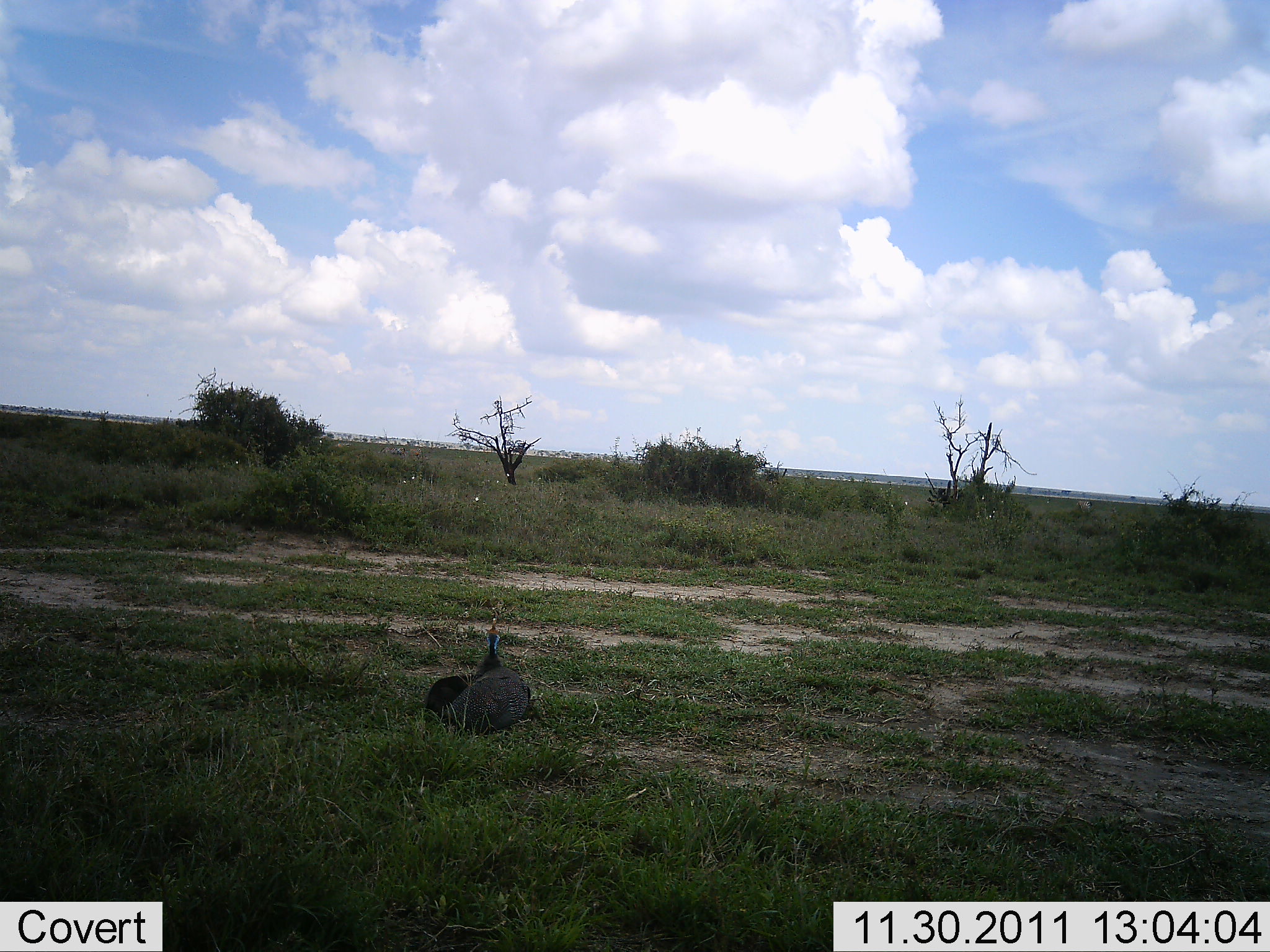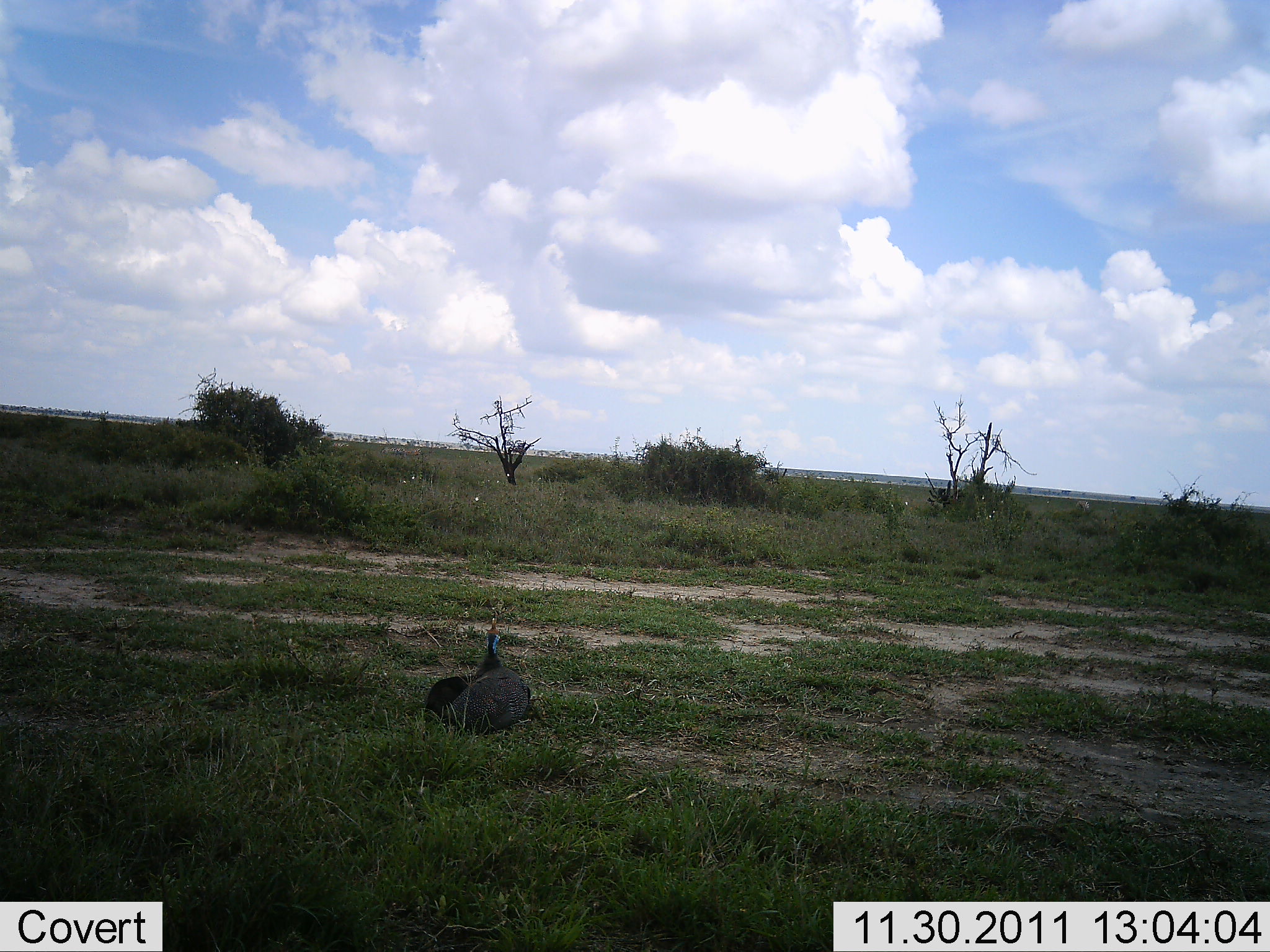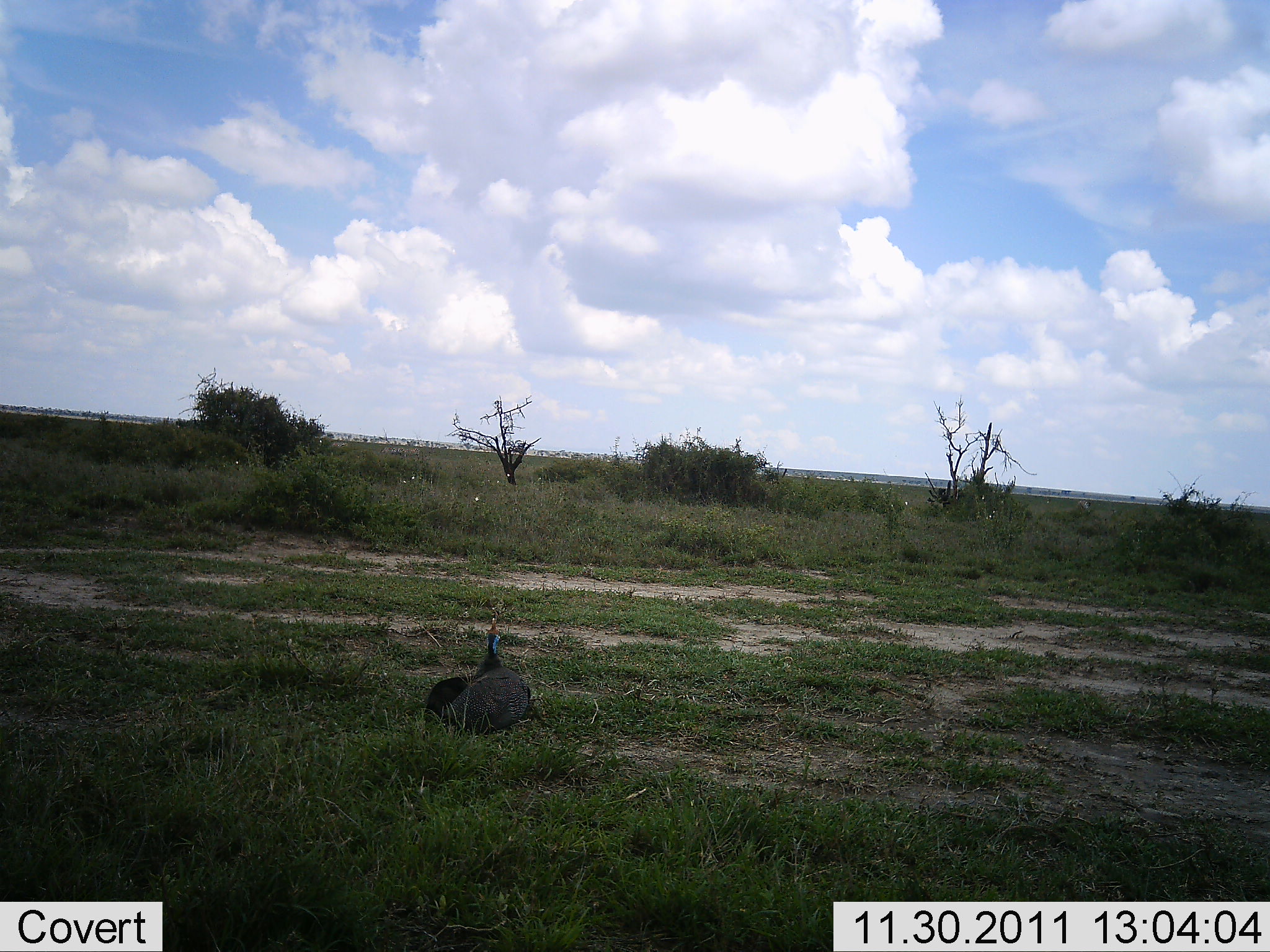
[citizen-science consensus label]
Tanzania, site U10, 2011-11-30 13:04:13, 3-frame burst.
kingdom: Animalia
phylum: Chordata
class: Aves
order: Galliformes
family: Numididae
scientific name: Numididae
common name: guinea fowl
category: guineafowl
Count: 1.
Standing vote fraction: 38%.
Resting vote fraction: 54%.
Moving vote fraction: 0%.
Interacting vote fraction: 0%.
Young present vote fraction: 0%.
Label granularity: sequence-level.